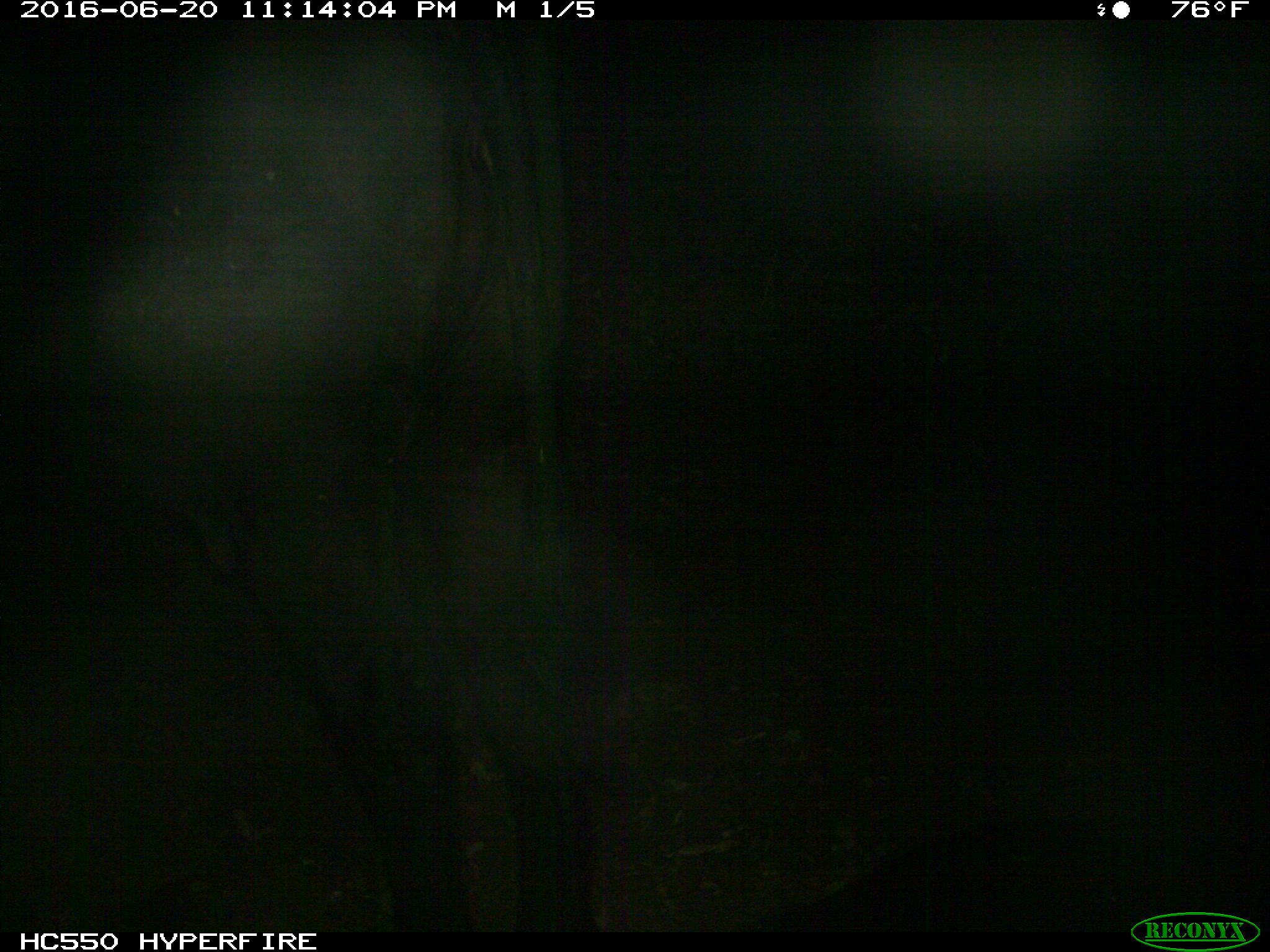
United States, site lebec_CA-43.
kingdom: Animalia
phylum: Chordata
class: Mammalia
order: Artiodactyla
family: Bovidae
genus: Bos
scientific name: Bos taurus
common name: domestic cow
Bos taurus (domestic cow).